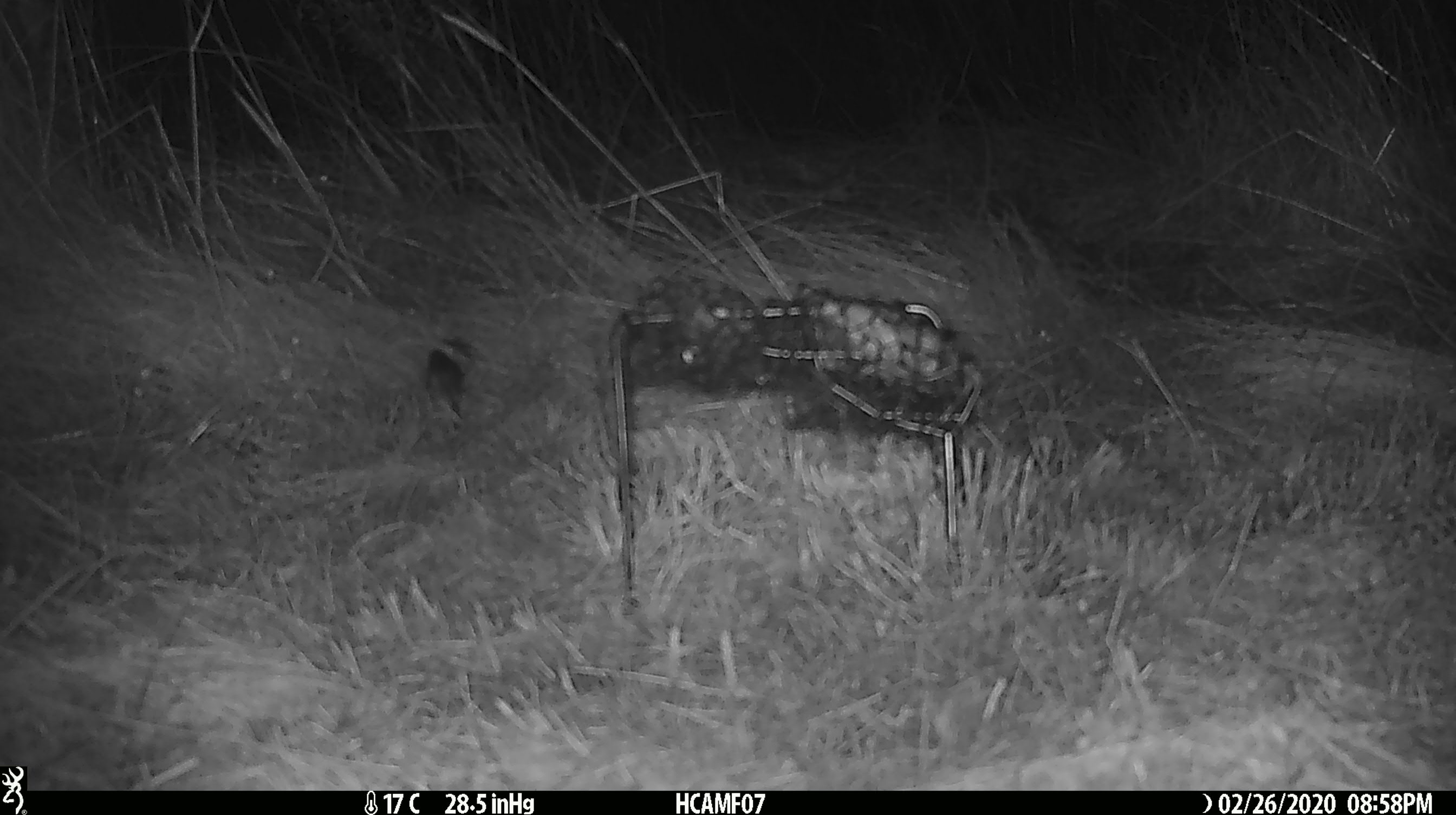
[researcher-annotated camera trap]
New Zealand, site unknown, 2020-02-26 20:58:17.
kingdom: Animalia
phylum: Chordata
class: Mammalia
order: Rodentia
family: Muridae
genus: Mus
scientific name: Mus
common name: mouse